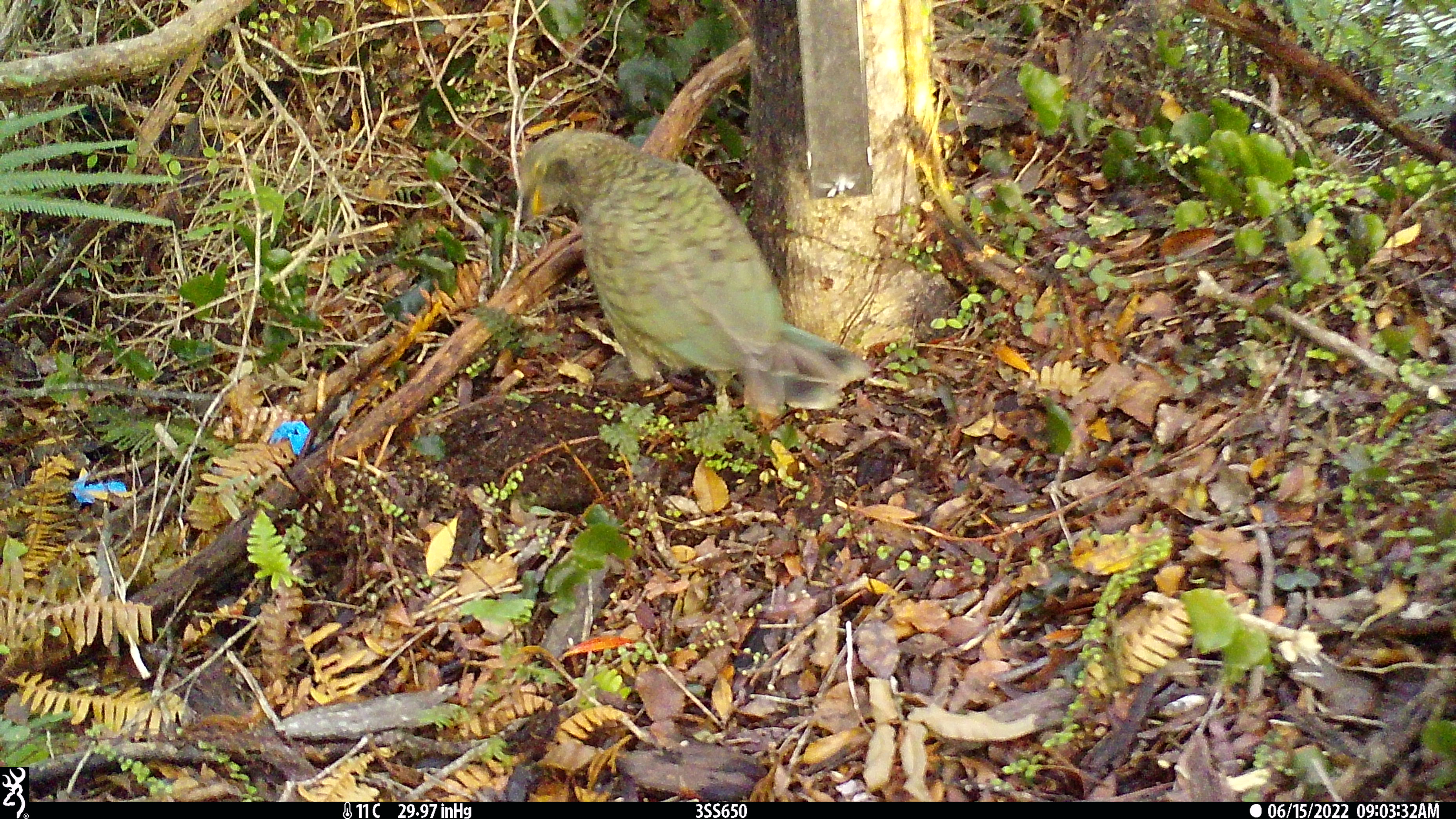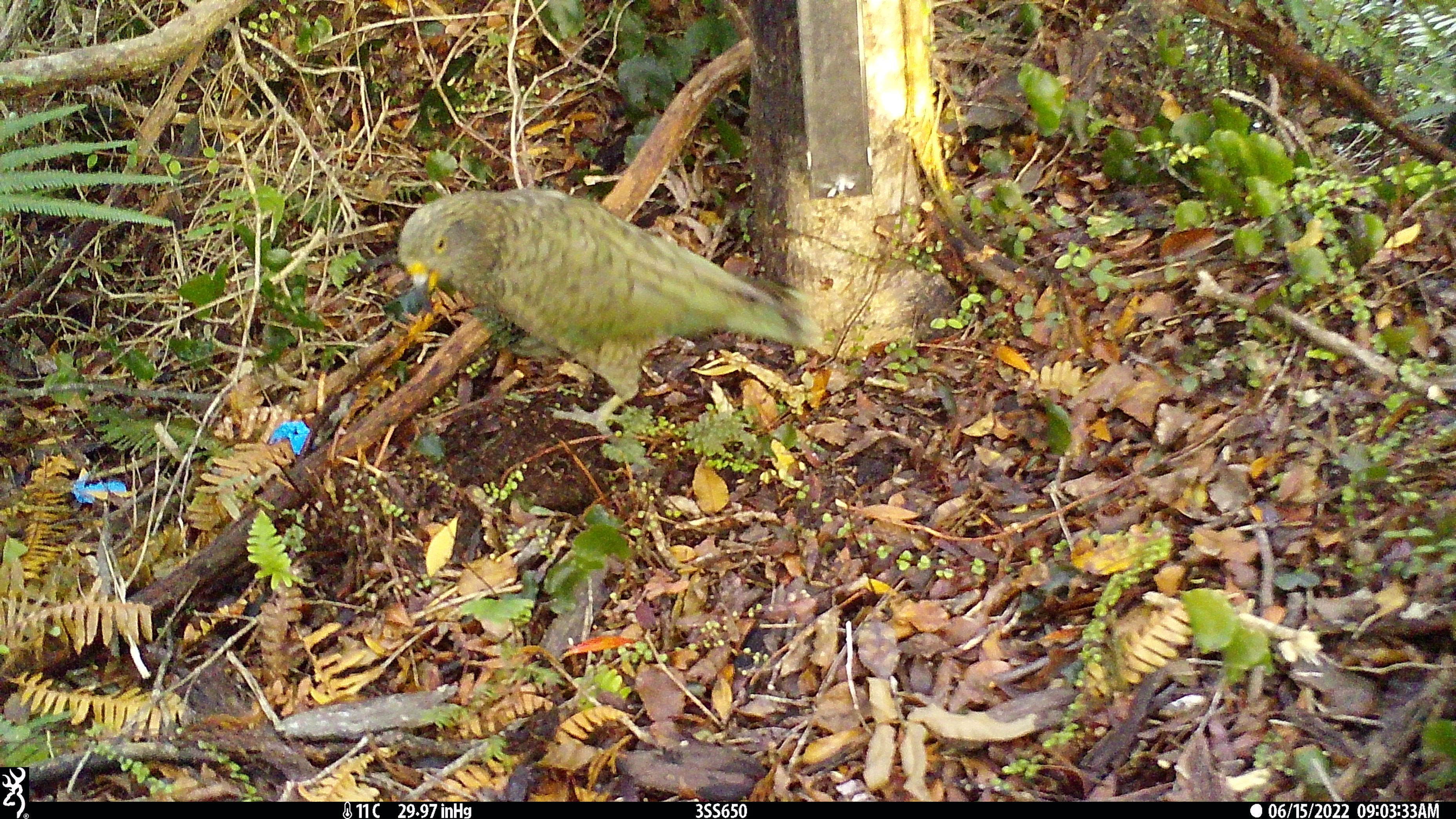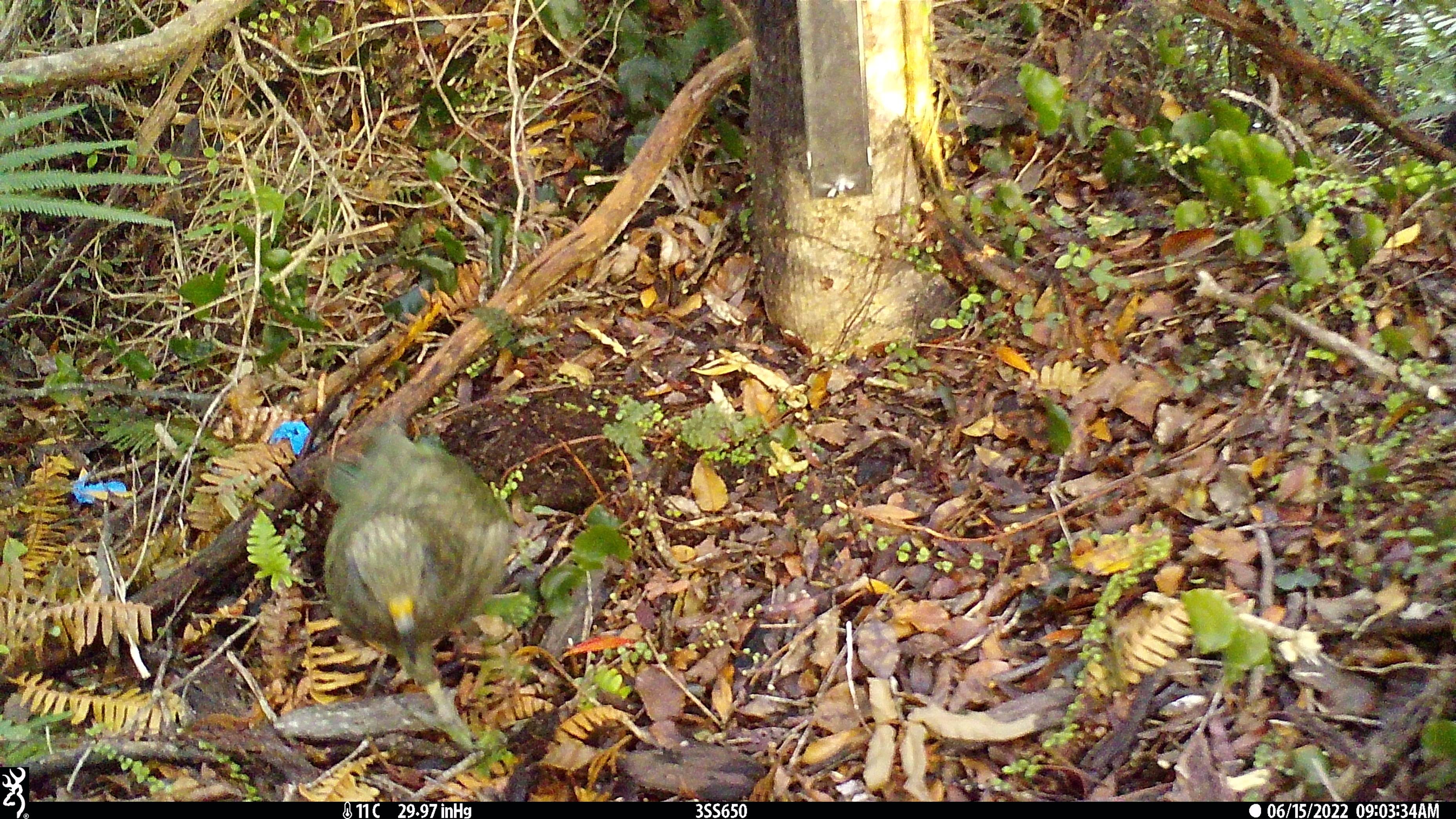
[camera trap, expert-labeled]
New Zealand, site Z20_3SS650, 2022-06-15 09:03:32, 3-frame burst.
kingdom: Animalia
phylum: Chordata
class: Aves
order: Psittaciformes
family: Strigopidae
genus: Nestor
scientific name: Nestor notabilis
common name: kea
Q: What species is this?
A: Kea (Nestor notabilis).